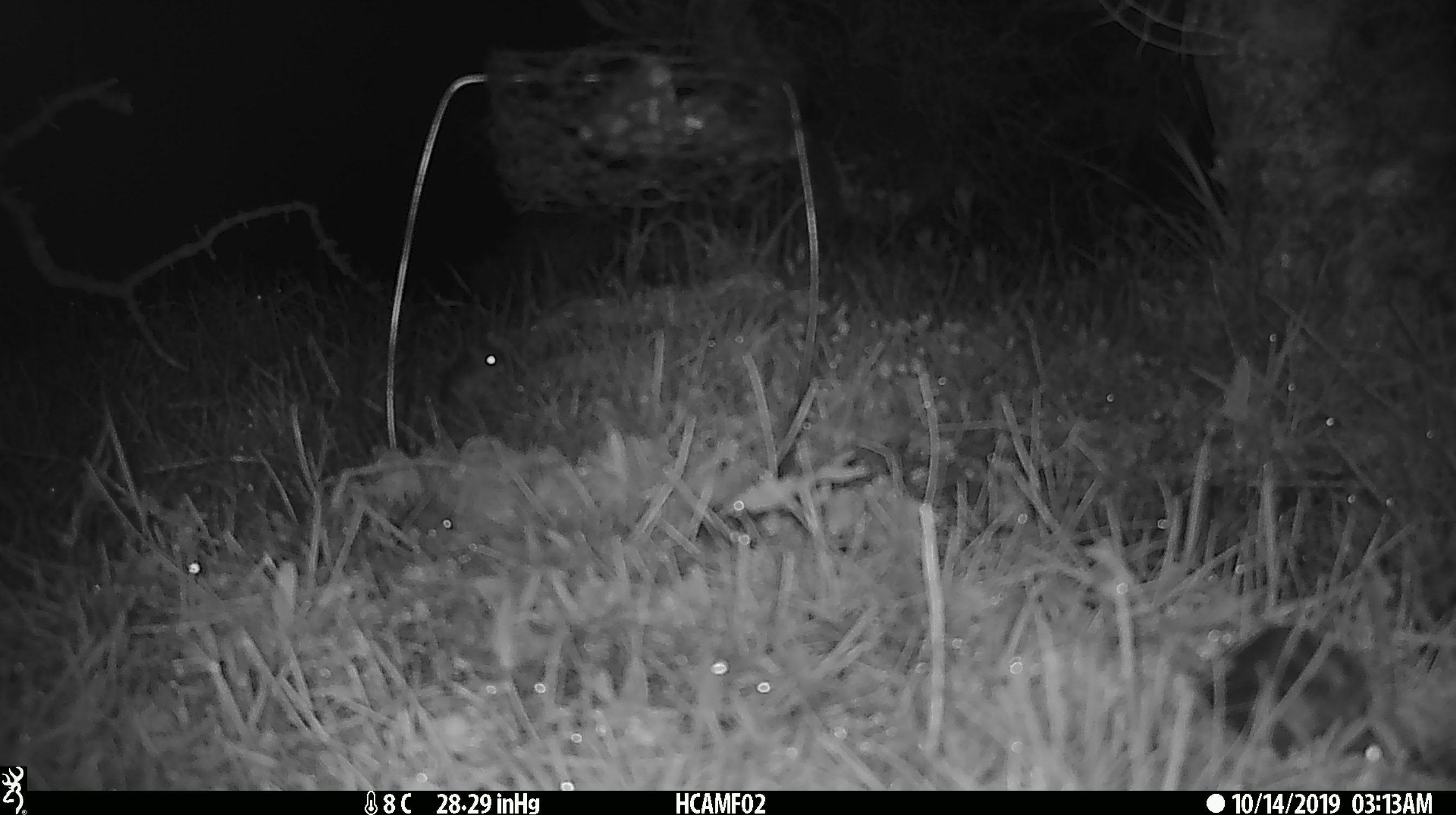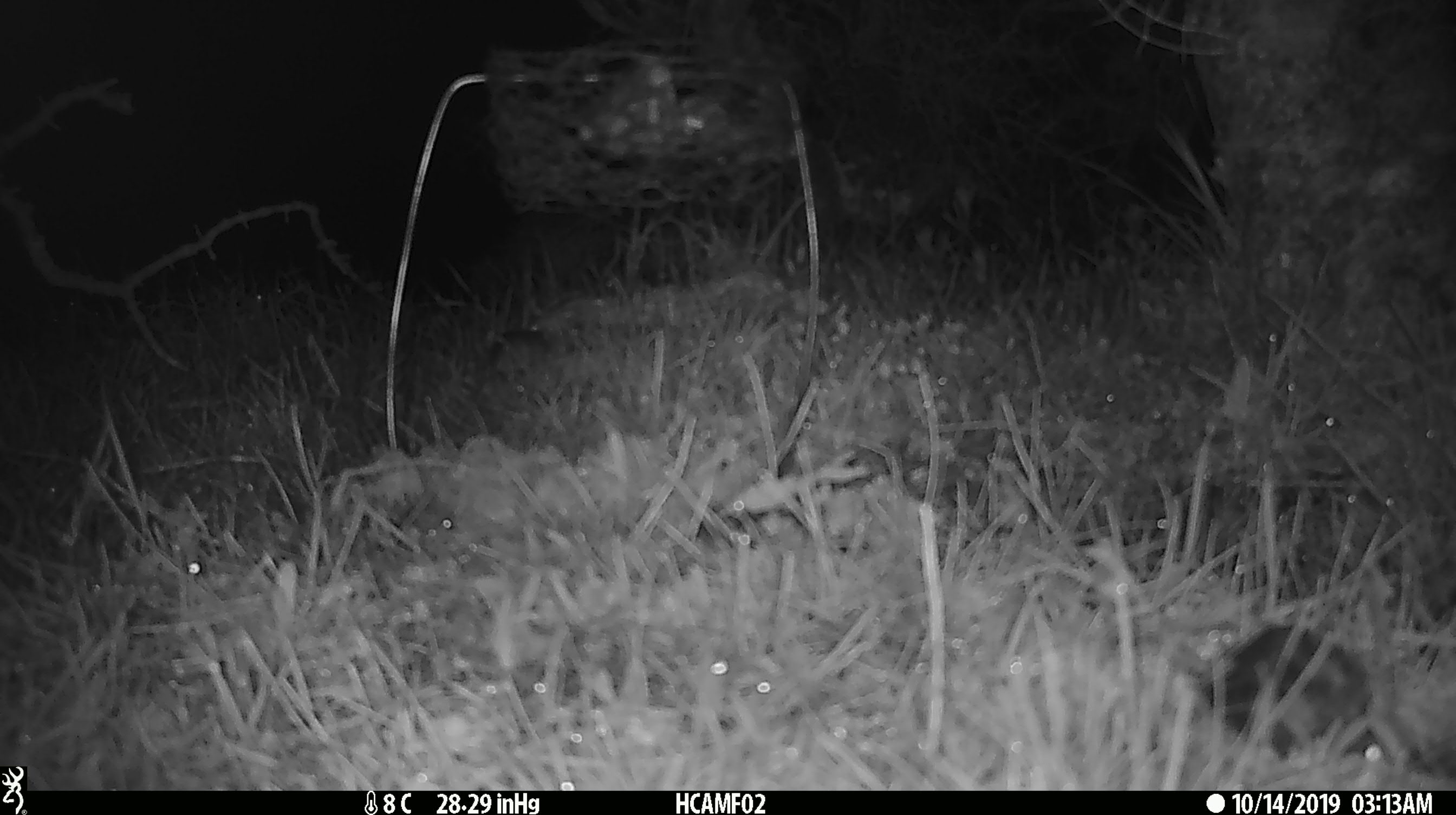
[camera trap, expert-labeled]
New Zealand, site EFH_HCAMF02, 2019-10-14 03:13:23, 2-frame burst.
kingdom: Animalia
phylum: Chordata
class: Mammalia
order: Rodentia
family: Muridae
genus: Mus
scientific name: Mus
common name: mouse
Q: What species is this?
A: Mouse (Mus).